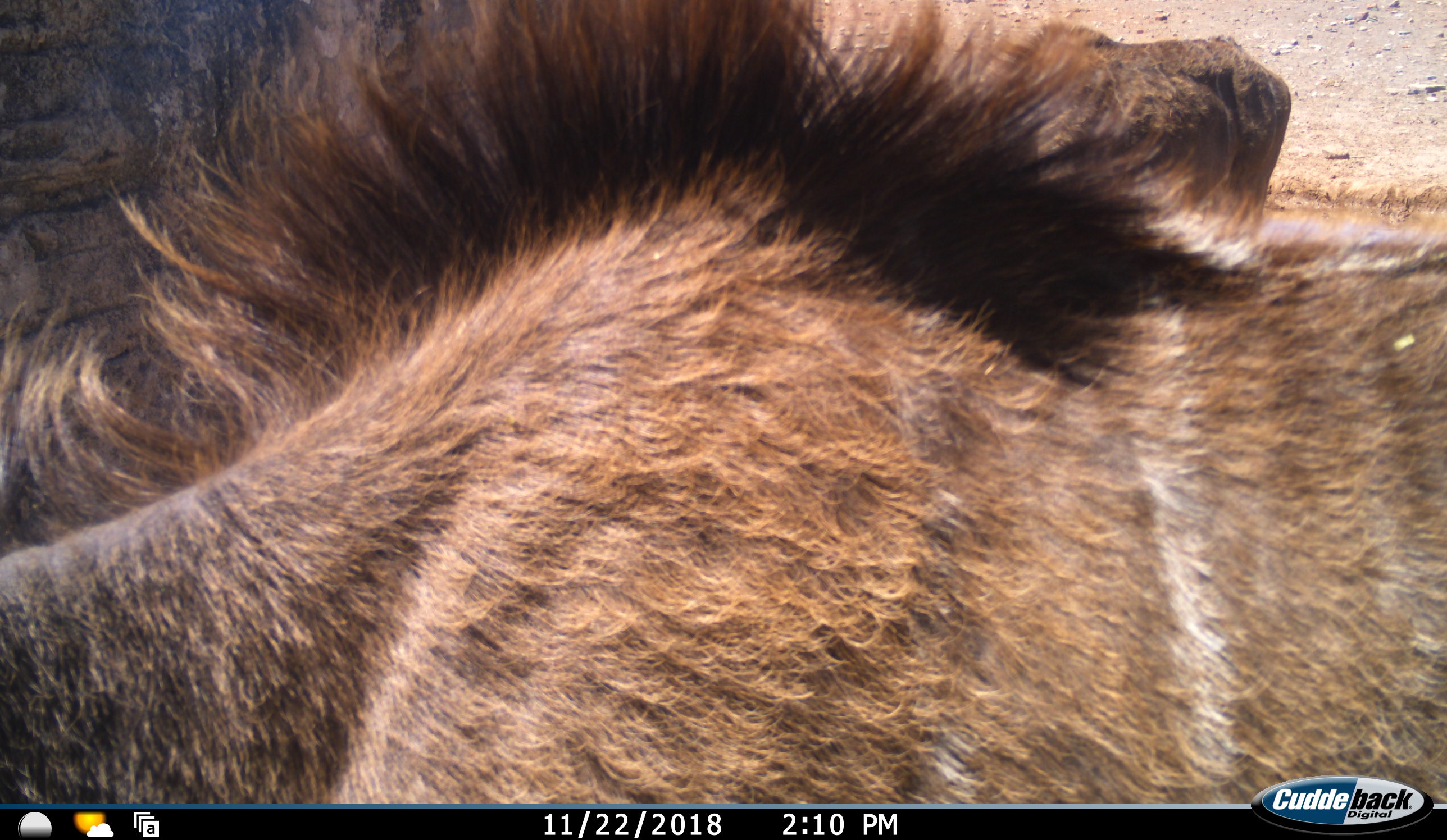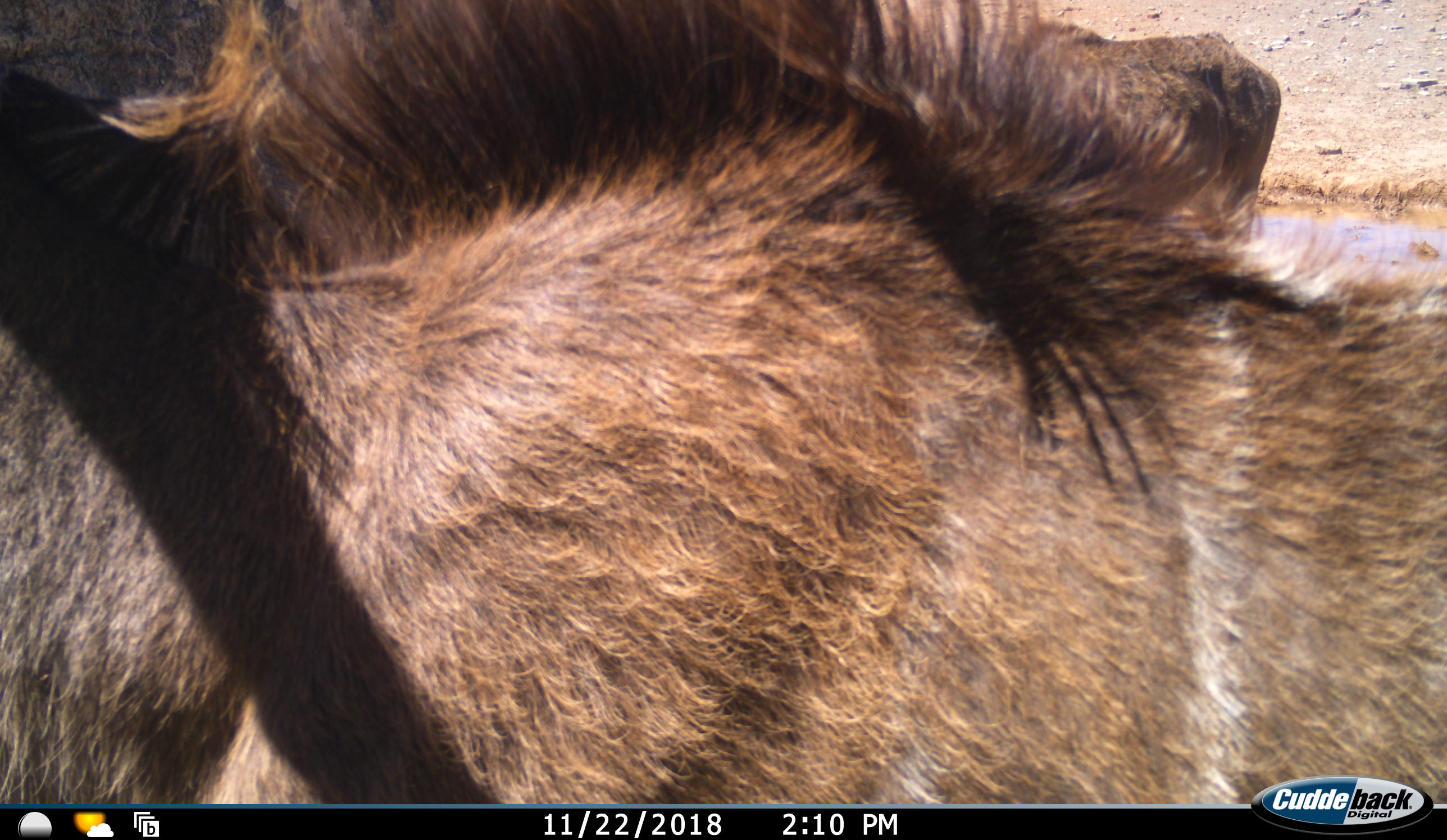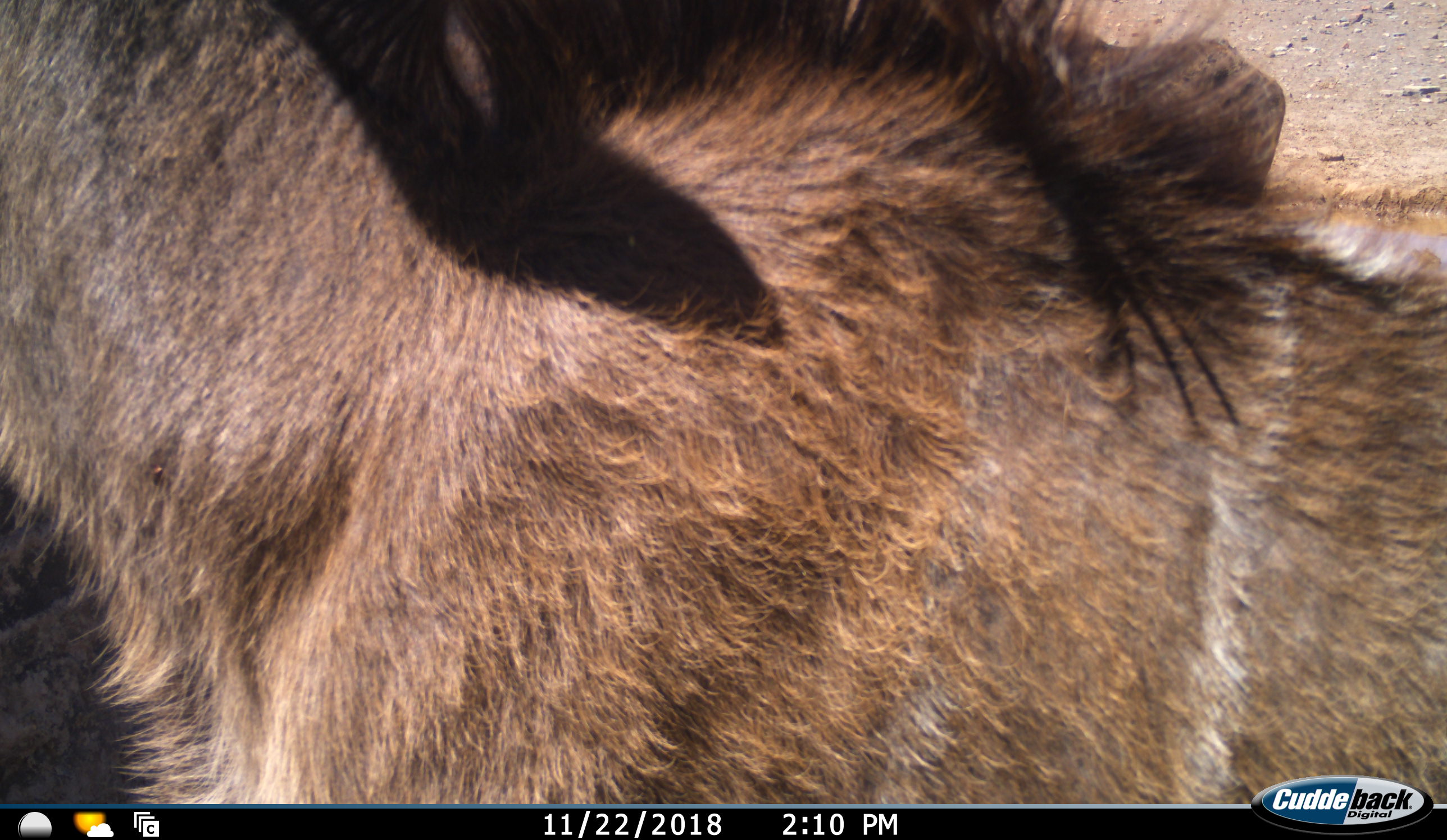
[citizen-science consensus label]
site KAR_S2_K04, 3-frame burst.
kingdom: Animalia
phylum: Chordata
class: Mammalia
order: Artiodactyla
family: Bovidae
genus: Tragelaphus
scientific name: Tragelaphus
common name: kudu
Kudu (Tragelaphus), count 2. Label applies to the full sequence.